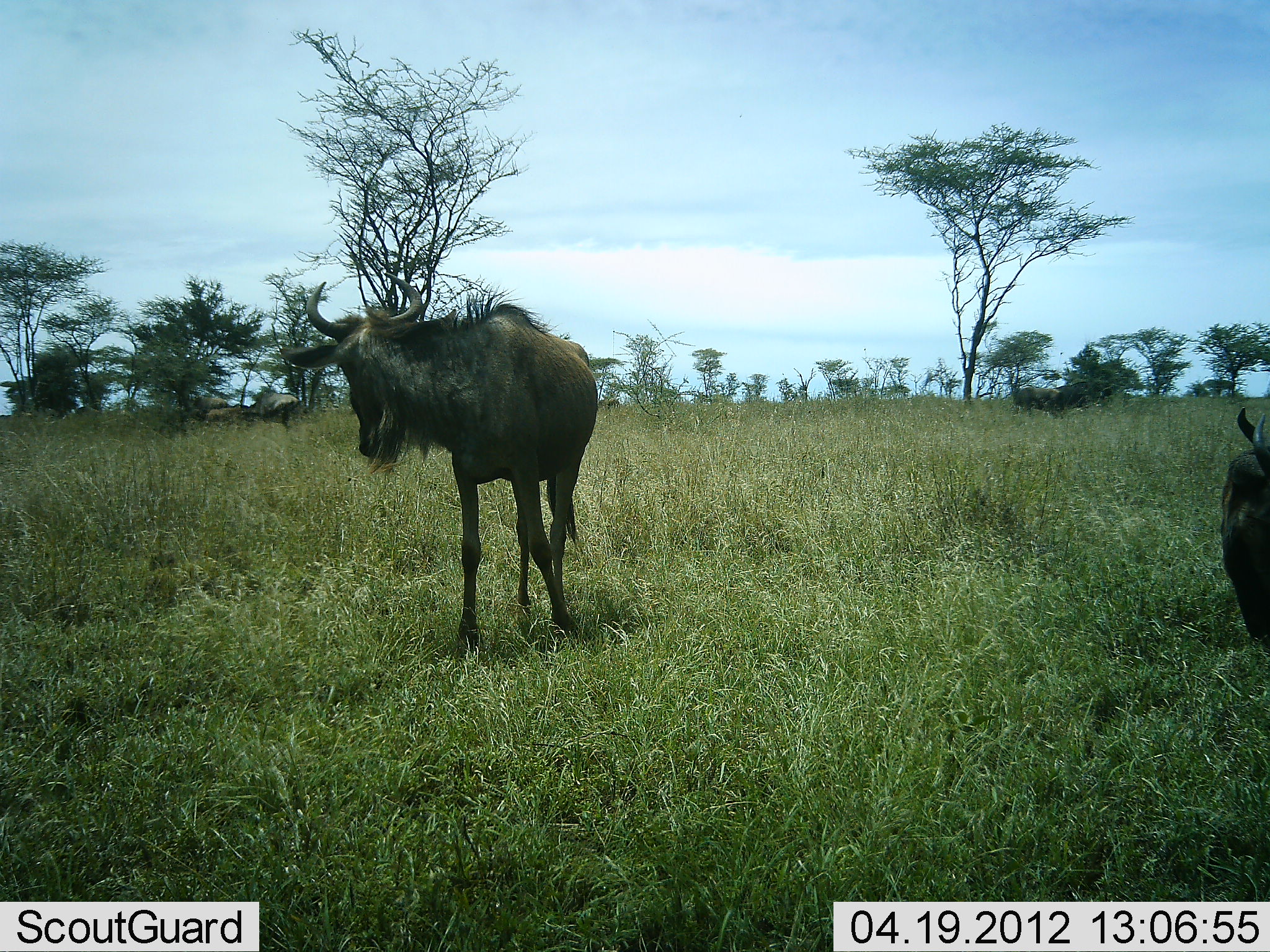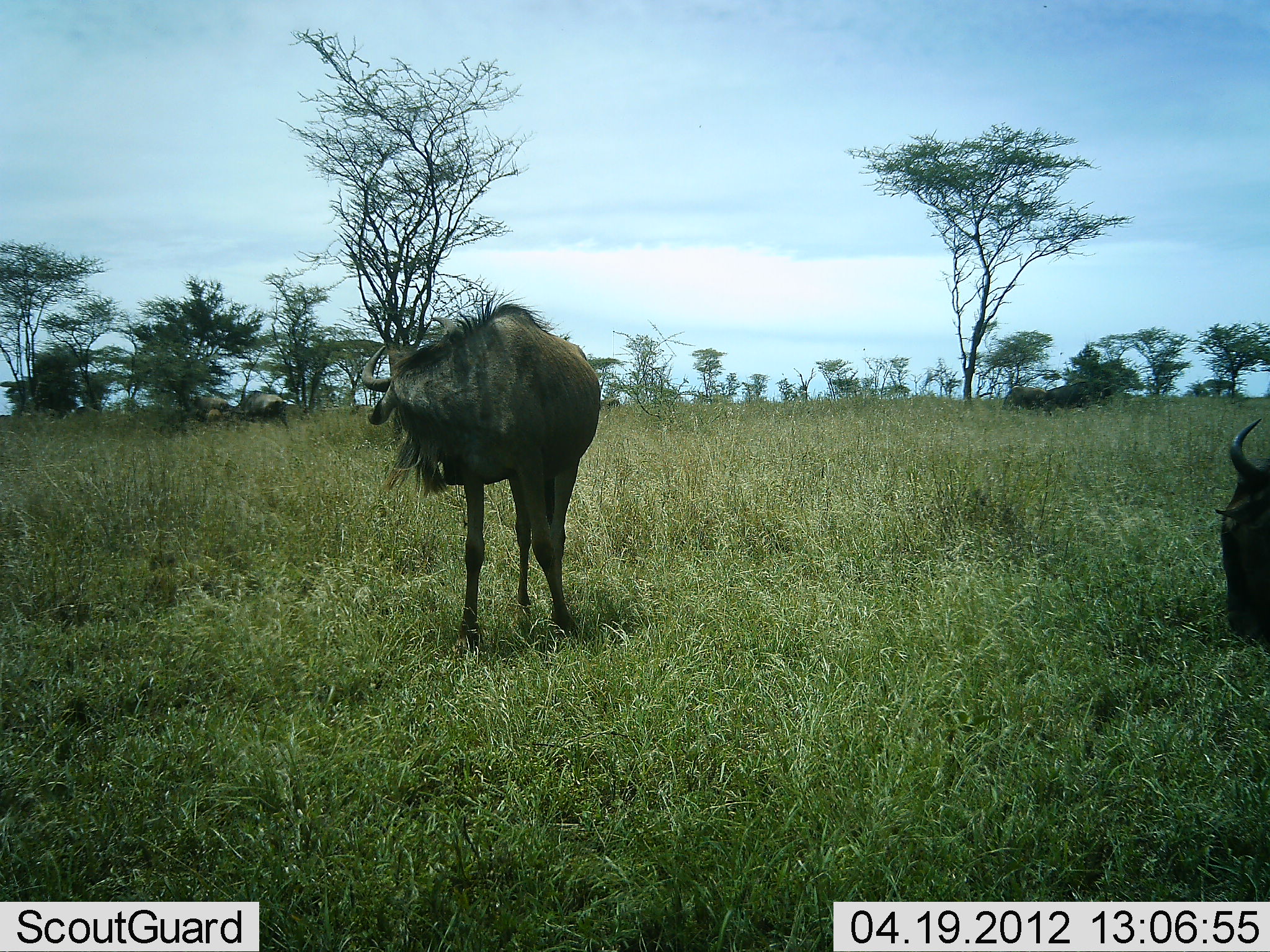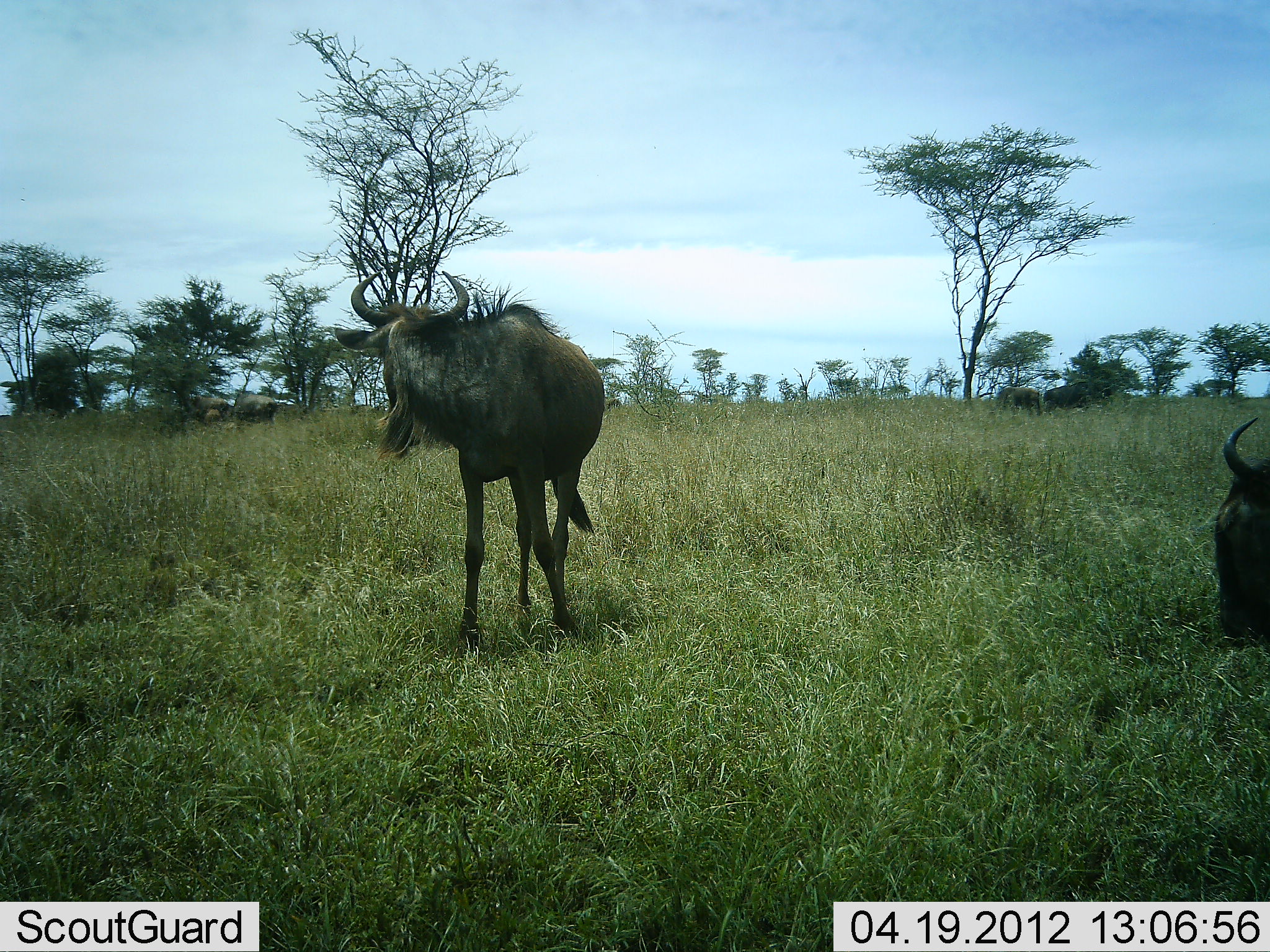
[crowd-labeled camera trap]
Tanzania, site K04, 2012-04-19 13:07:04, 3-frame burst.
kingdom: Animalia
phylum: Chordata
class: Mammalia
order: Artiodactyla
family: Bovidae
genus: Connochaetes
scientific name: Connochaetes taurinus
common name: blue wildebeest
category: wildebeest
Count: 5.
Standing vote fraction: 87%.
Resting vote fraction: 13%.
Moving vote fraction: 33%.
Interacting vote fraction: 0%.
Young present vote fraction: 7%.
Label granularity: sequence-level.